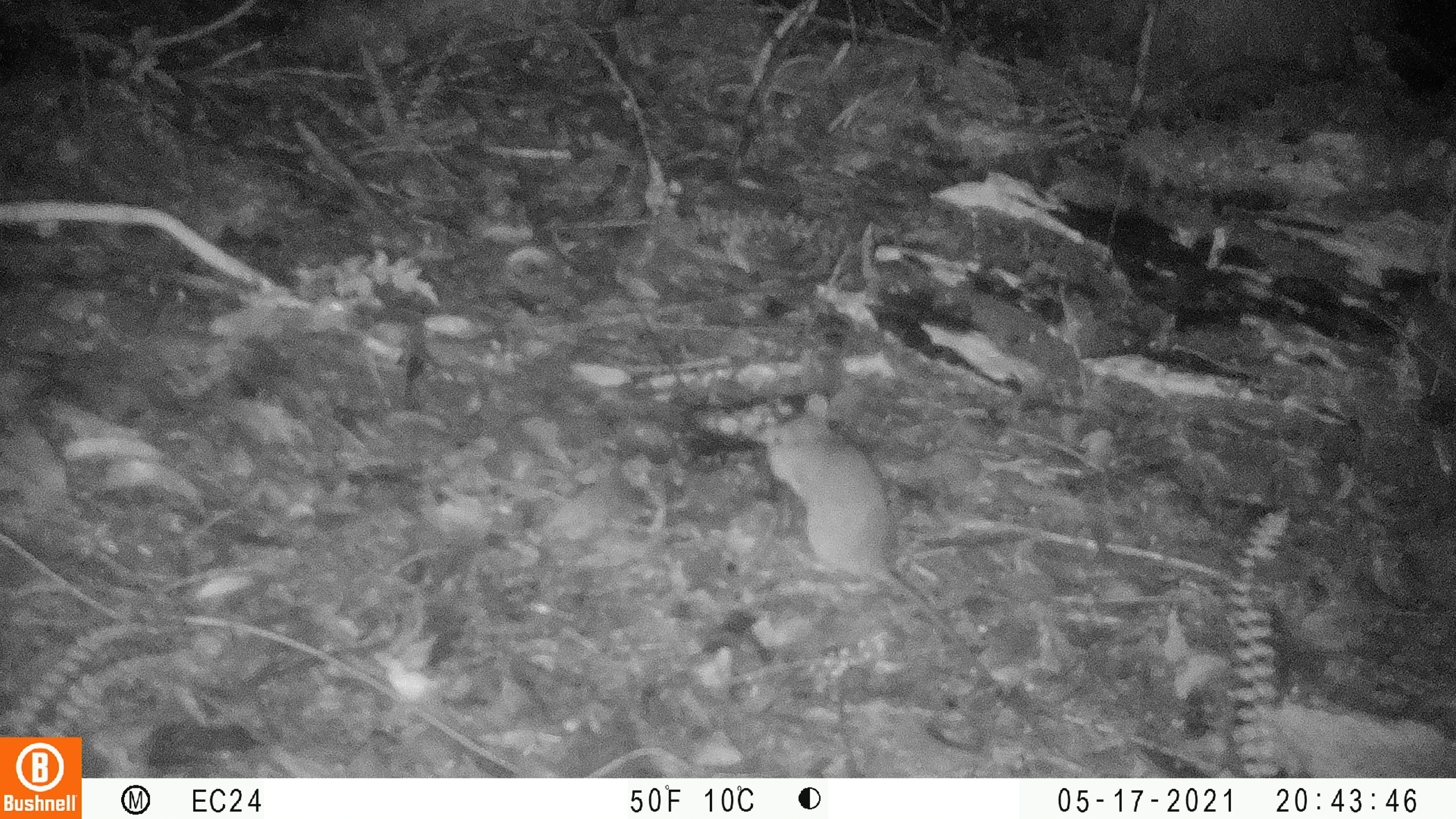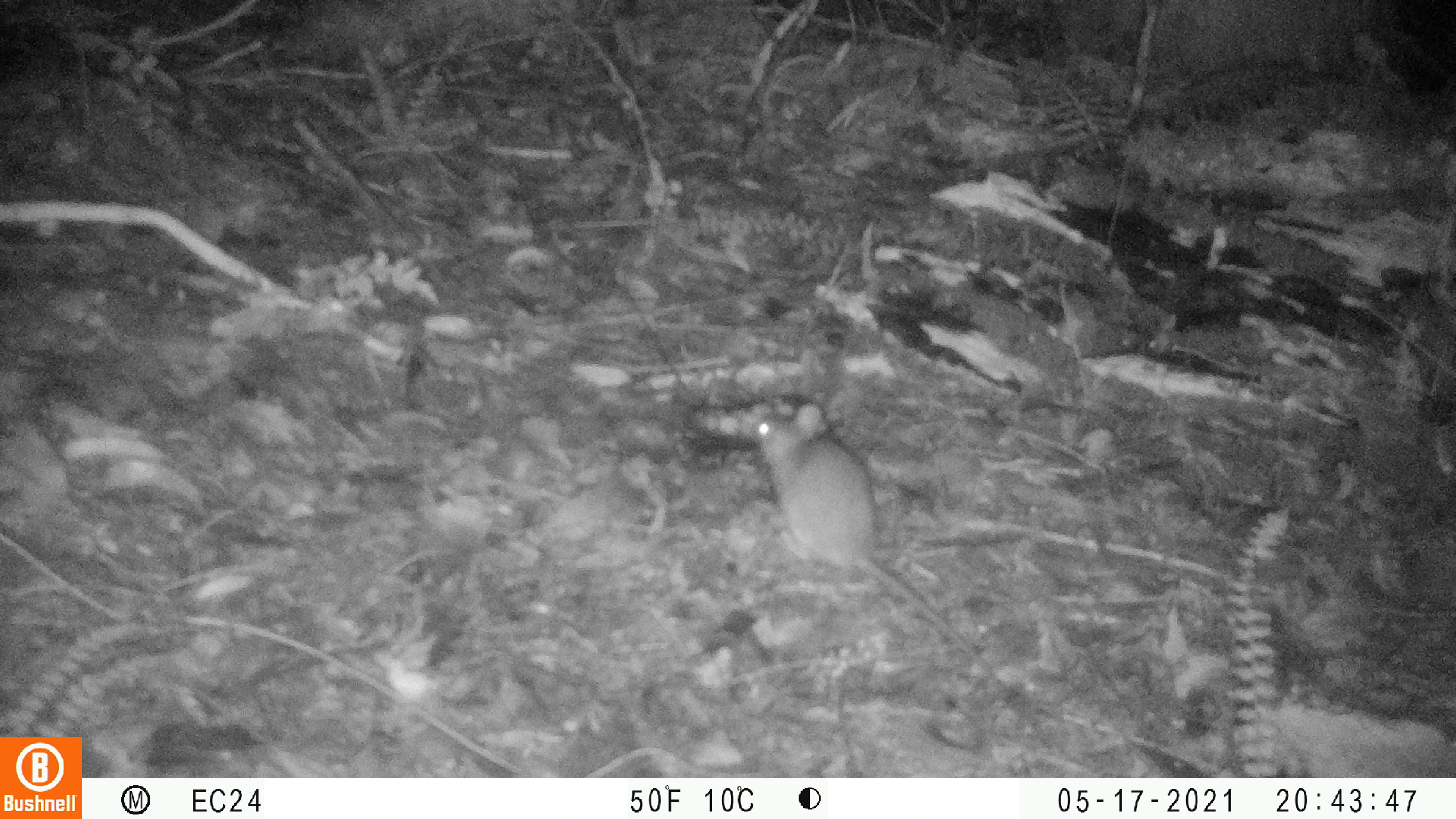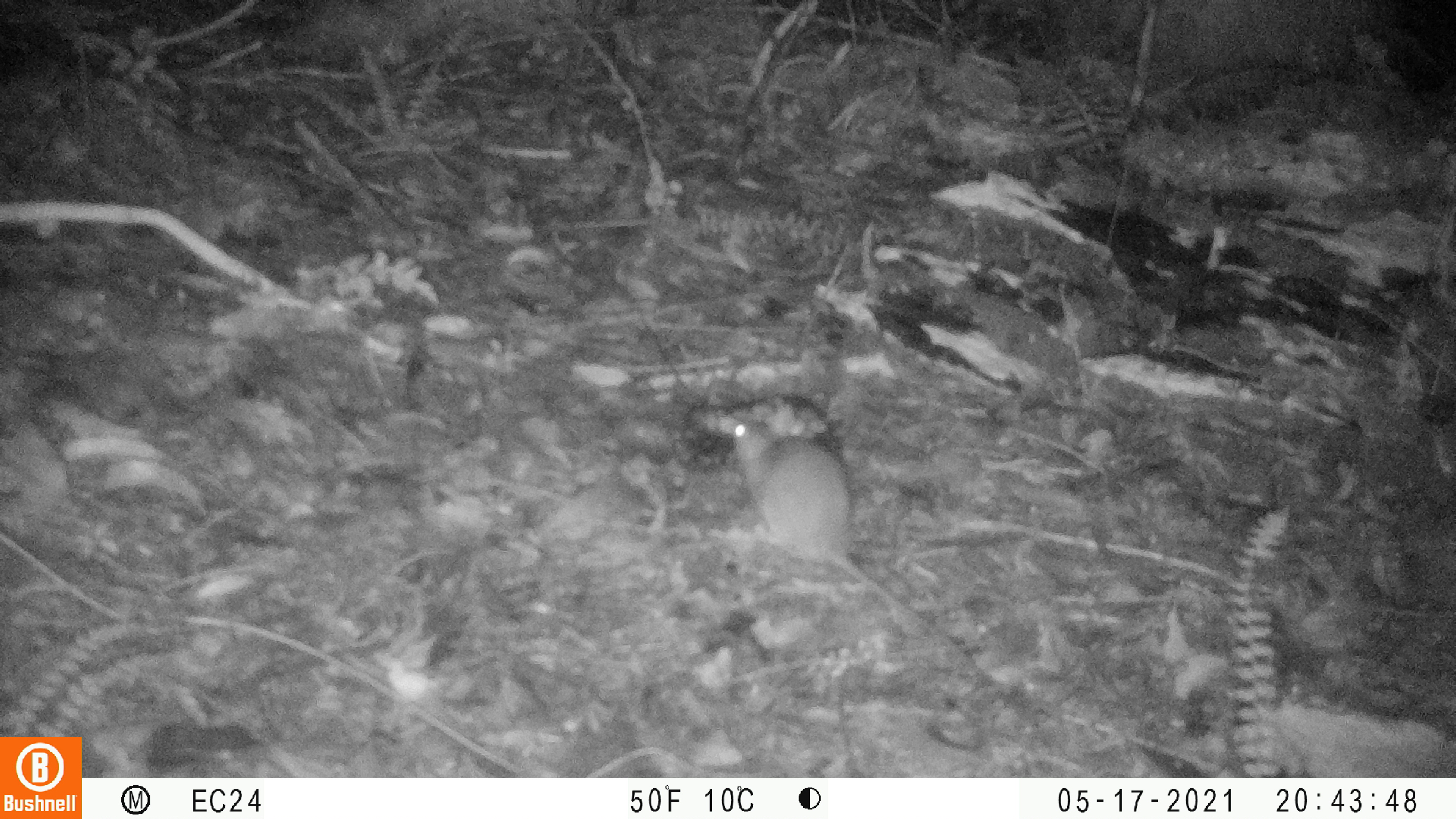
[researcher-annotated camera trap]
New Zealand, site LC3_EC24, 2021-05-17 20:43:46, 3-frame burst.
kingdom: Animalia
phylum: Chordata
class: Mammalia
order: Rodentia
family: Muridae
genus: Rattus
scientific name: Rattus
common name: rat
Rat (Rattus).